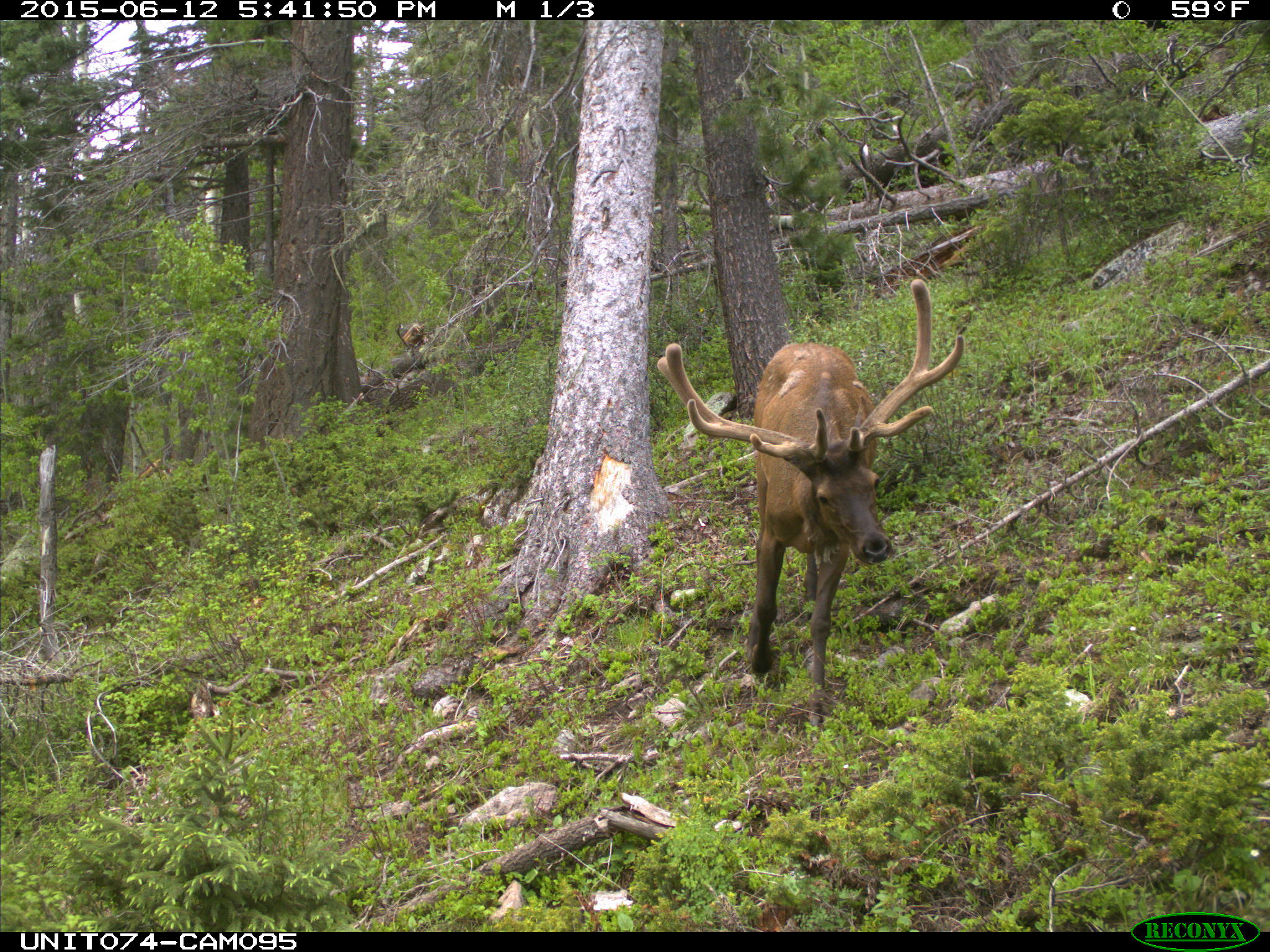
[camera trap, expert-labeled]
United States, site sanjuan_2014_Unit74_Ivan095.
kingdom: Animalia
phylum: Chordata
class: Mammalia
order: Artiodactyla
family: Cervidae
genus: Cervus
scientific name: Cervus elaphus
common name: red deer